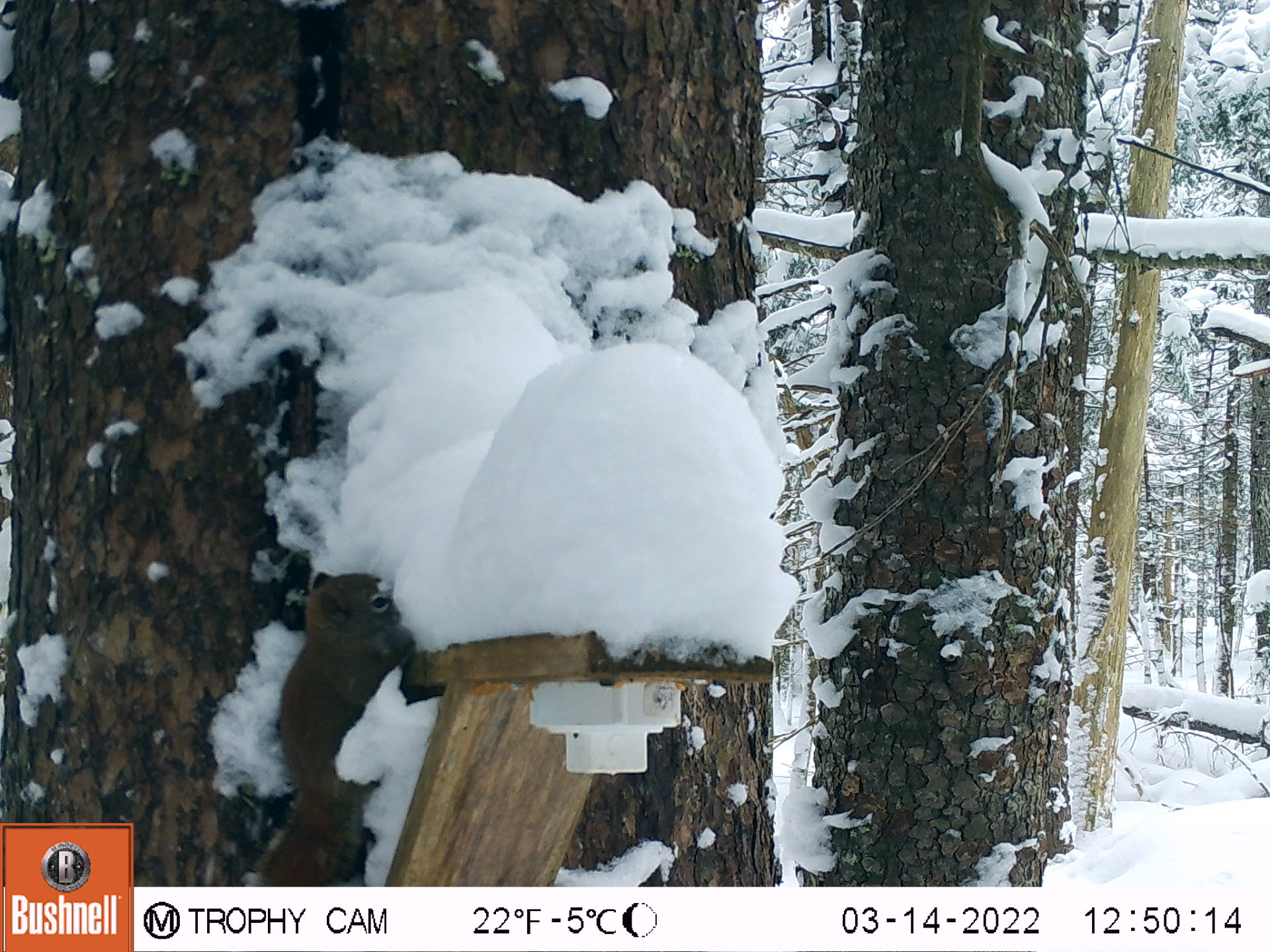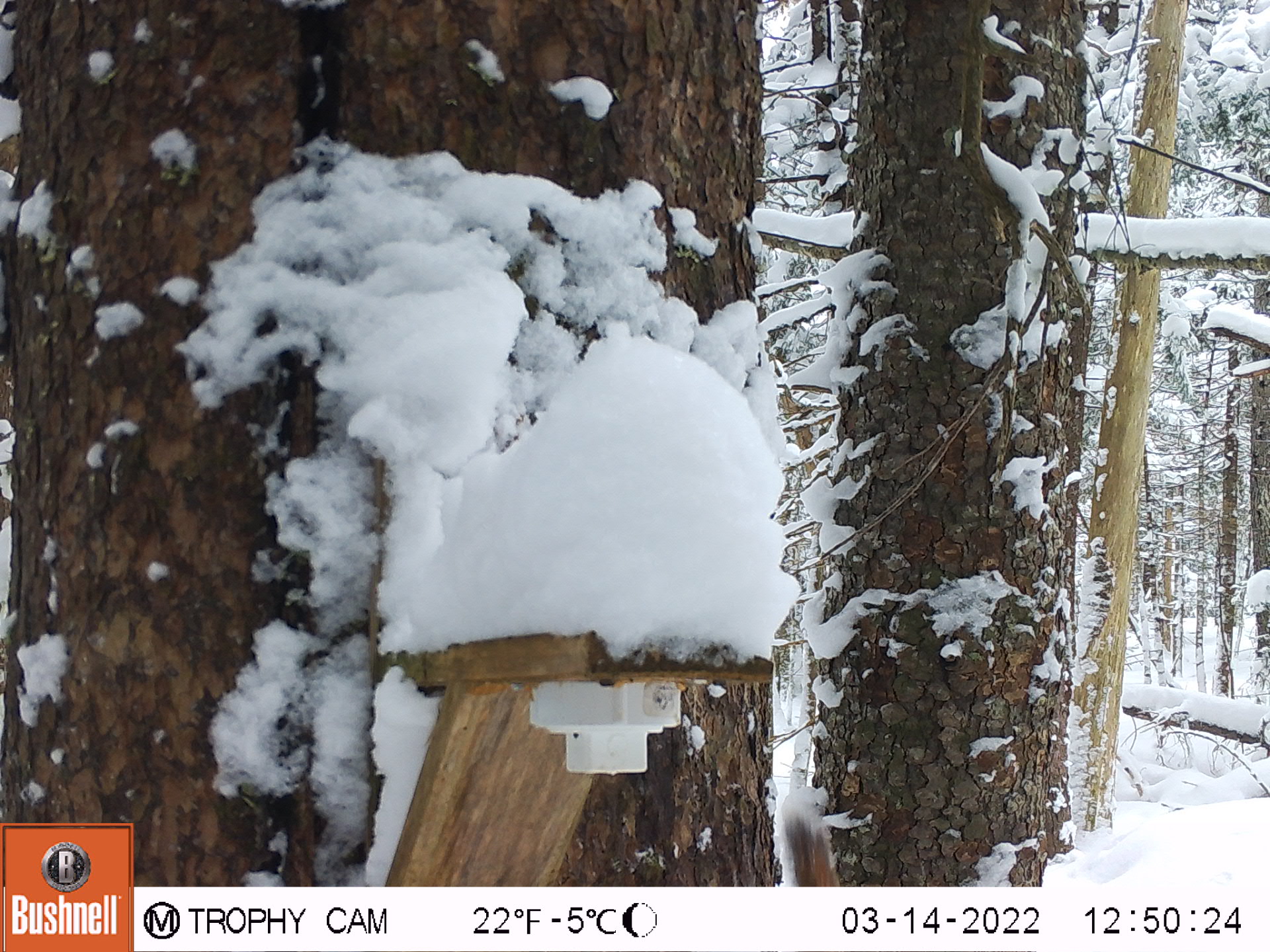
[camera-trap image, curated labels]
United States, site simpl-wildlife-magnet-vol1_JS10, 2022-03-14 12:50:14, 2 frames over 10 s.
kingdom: Animalia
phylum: Chordata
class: Mammalia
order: Rodentia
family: Sciuridae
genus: Tamiasciurus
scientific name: Tamiasciurus hudsonicus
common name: red squirrel